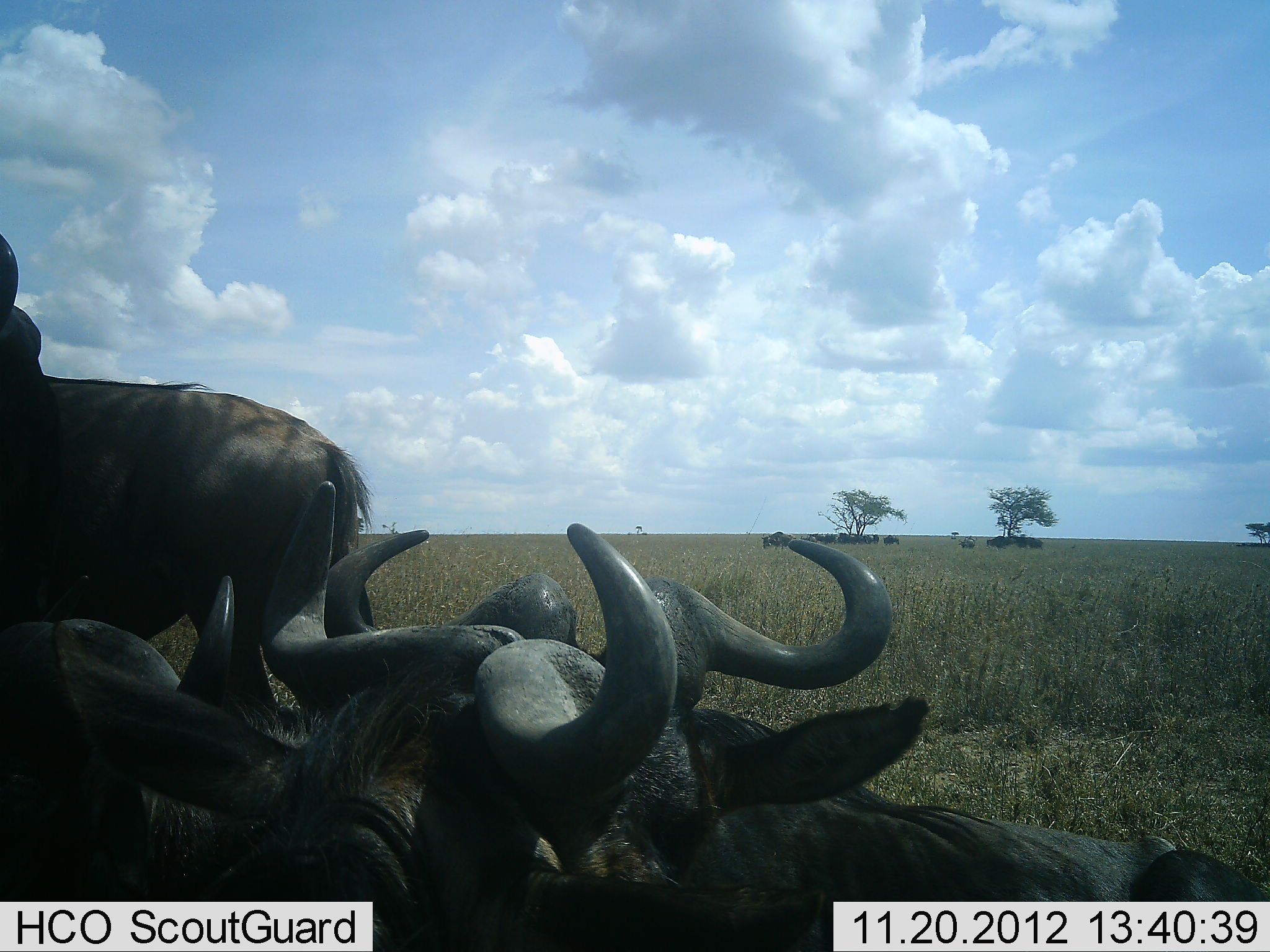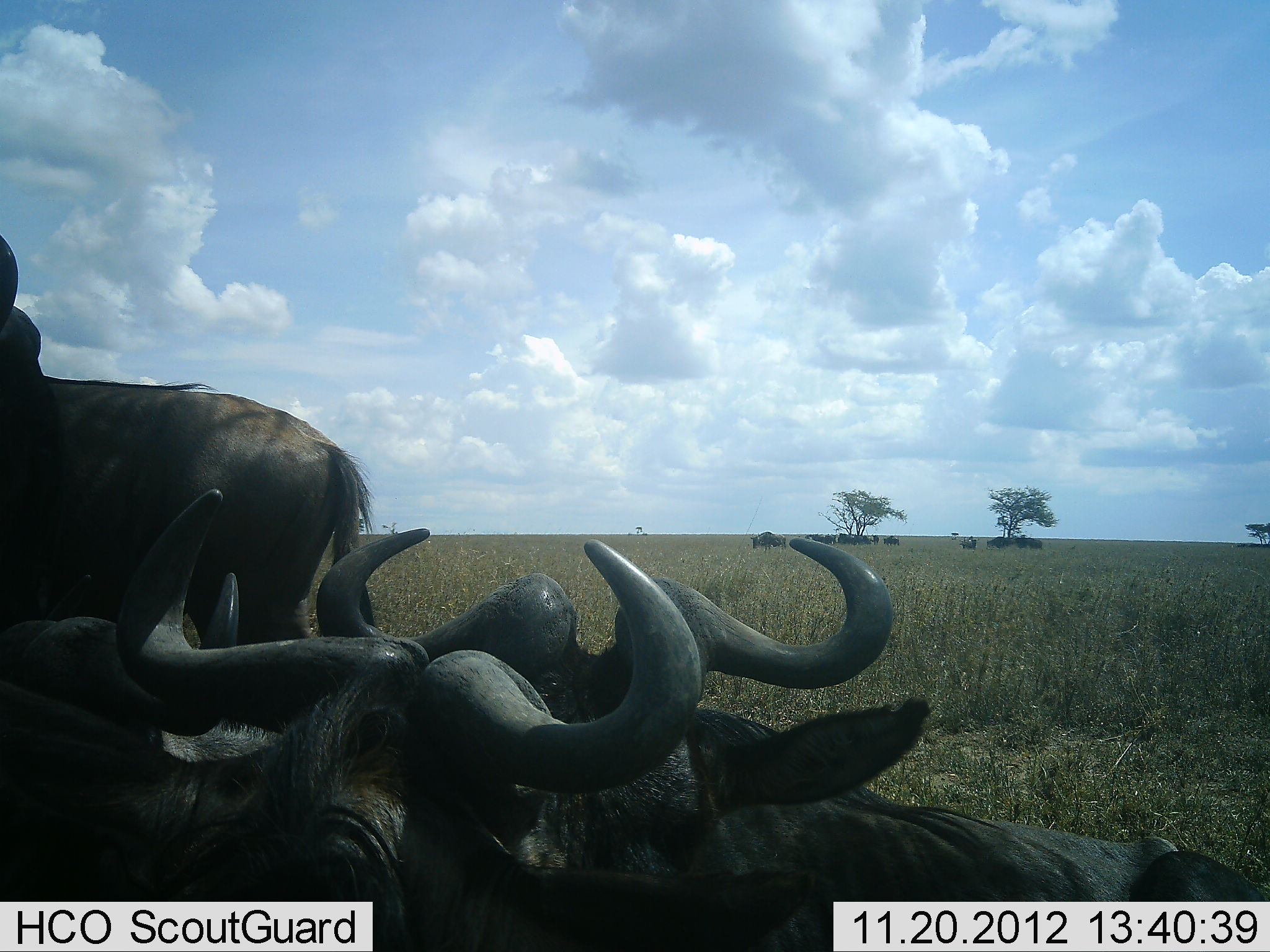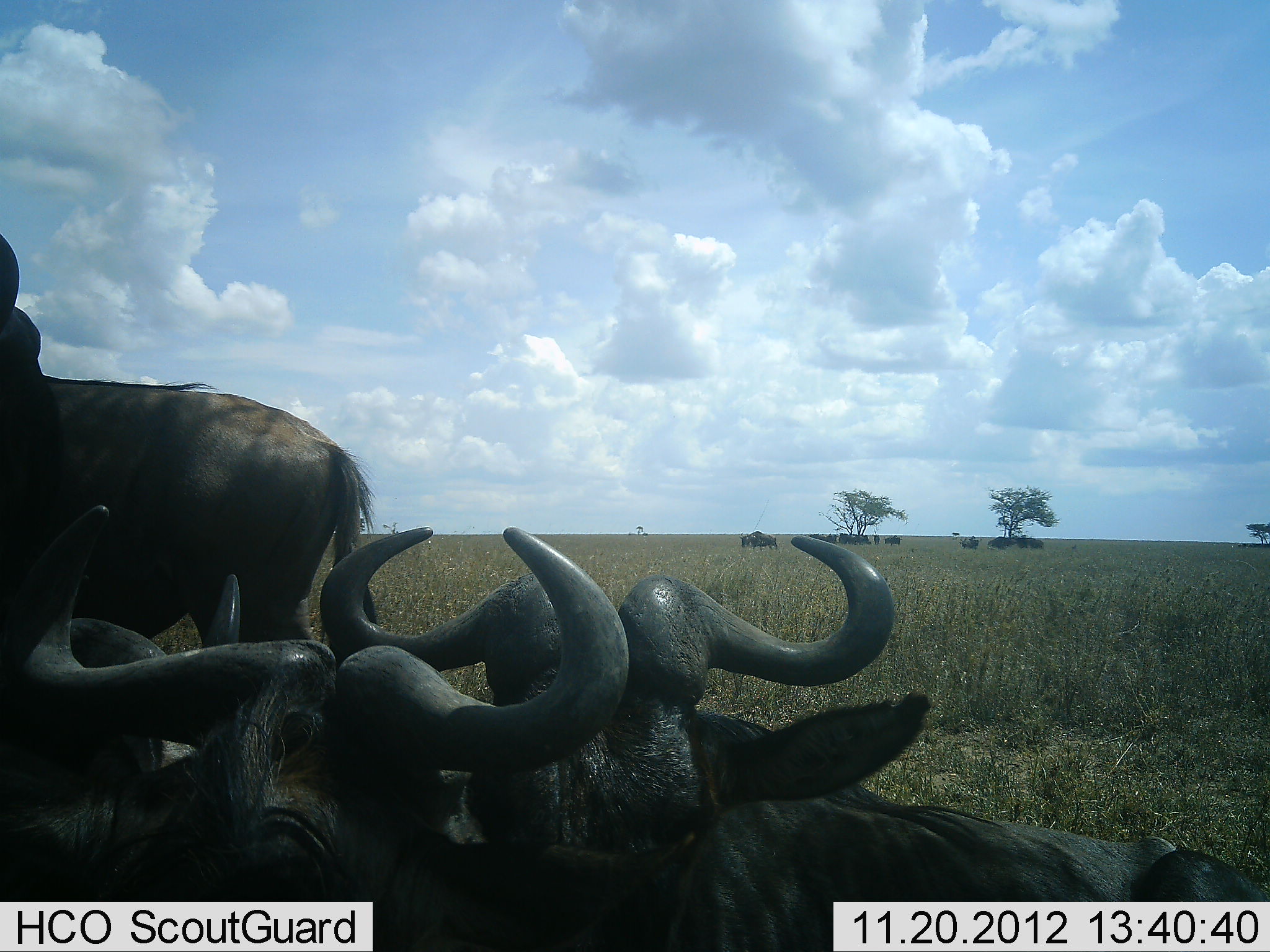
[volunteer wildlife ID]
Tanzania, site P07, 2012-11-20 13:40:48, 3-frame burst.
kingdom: Animalia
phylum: Chordata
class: Mammalia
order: Artiodactyla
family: Bovidae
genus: Connochaetes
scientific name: Connochaetes taurinus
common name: blue wildebeest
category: wildebeest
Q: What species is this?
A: Wildebeest (blue wildebeest) (Connochaetes taurinus).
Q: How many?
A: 11-50.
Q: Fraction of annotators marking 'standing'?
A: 90%.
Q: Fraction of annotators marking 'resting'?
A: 100%.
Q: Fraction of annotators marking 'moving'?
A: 40%.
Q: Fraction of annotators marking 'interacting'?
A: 20%.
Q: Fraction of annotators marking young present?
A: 0%.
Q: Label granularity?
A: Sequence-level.